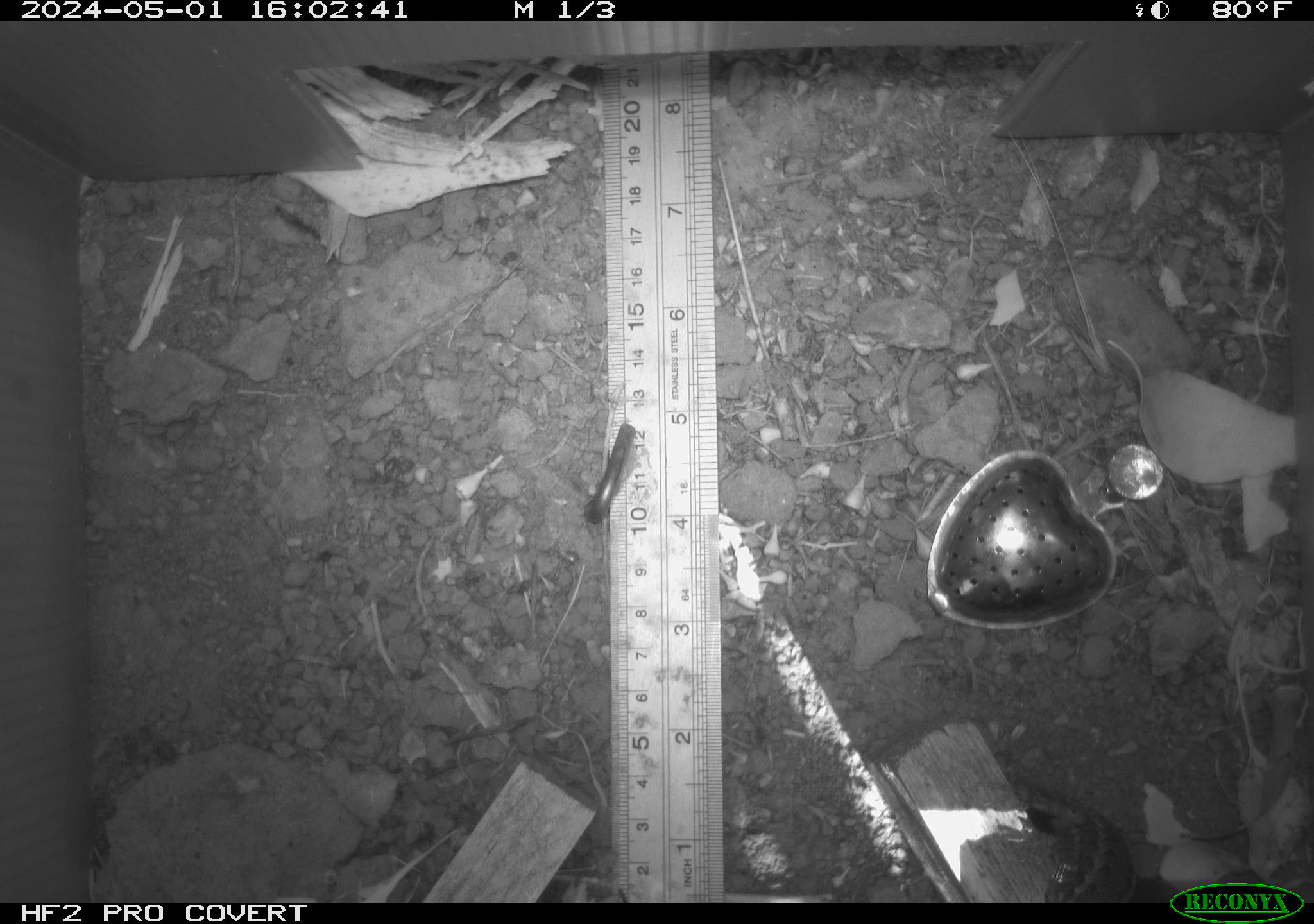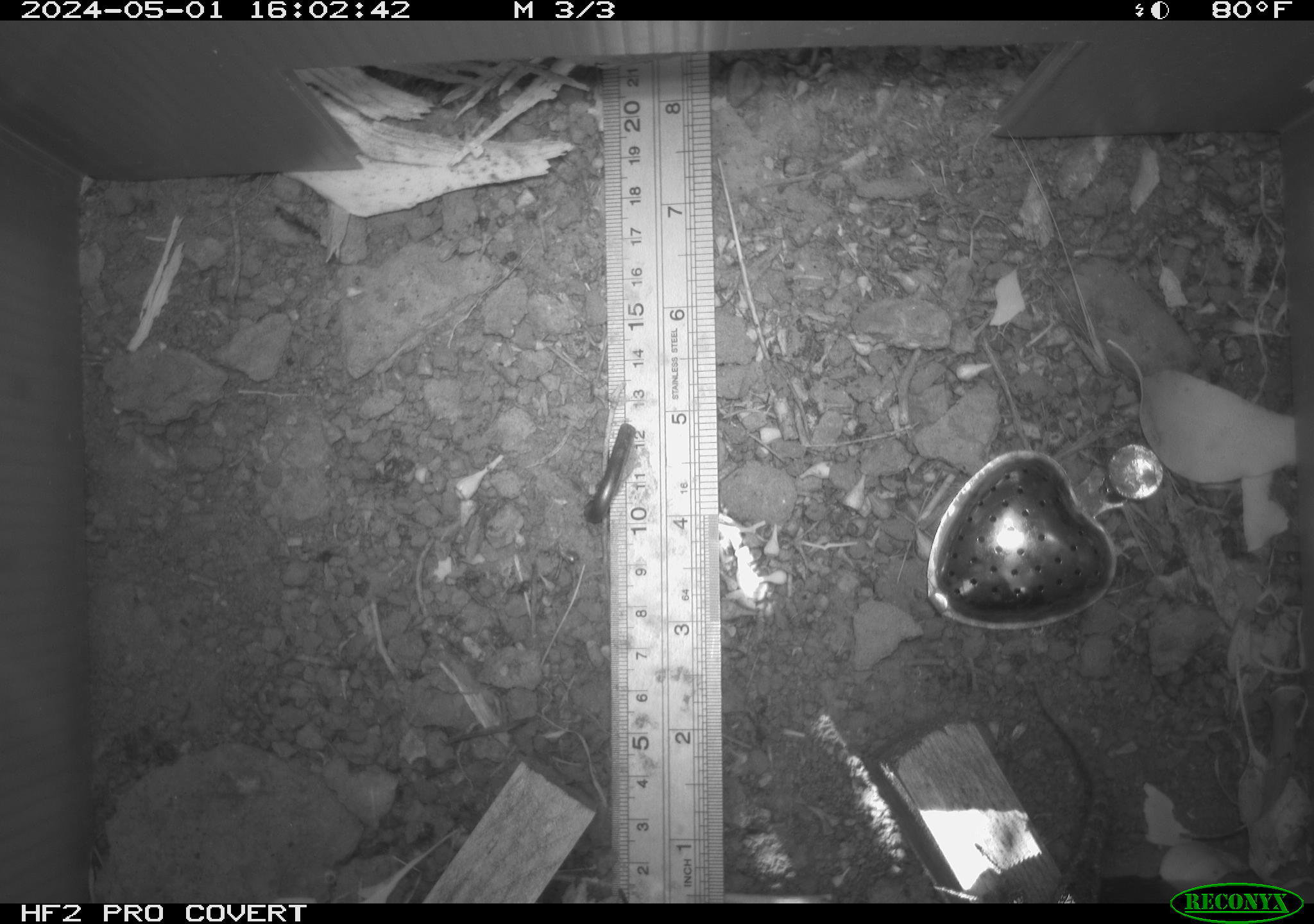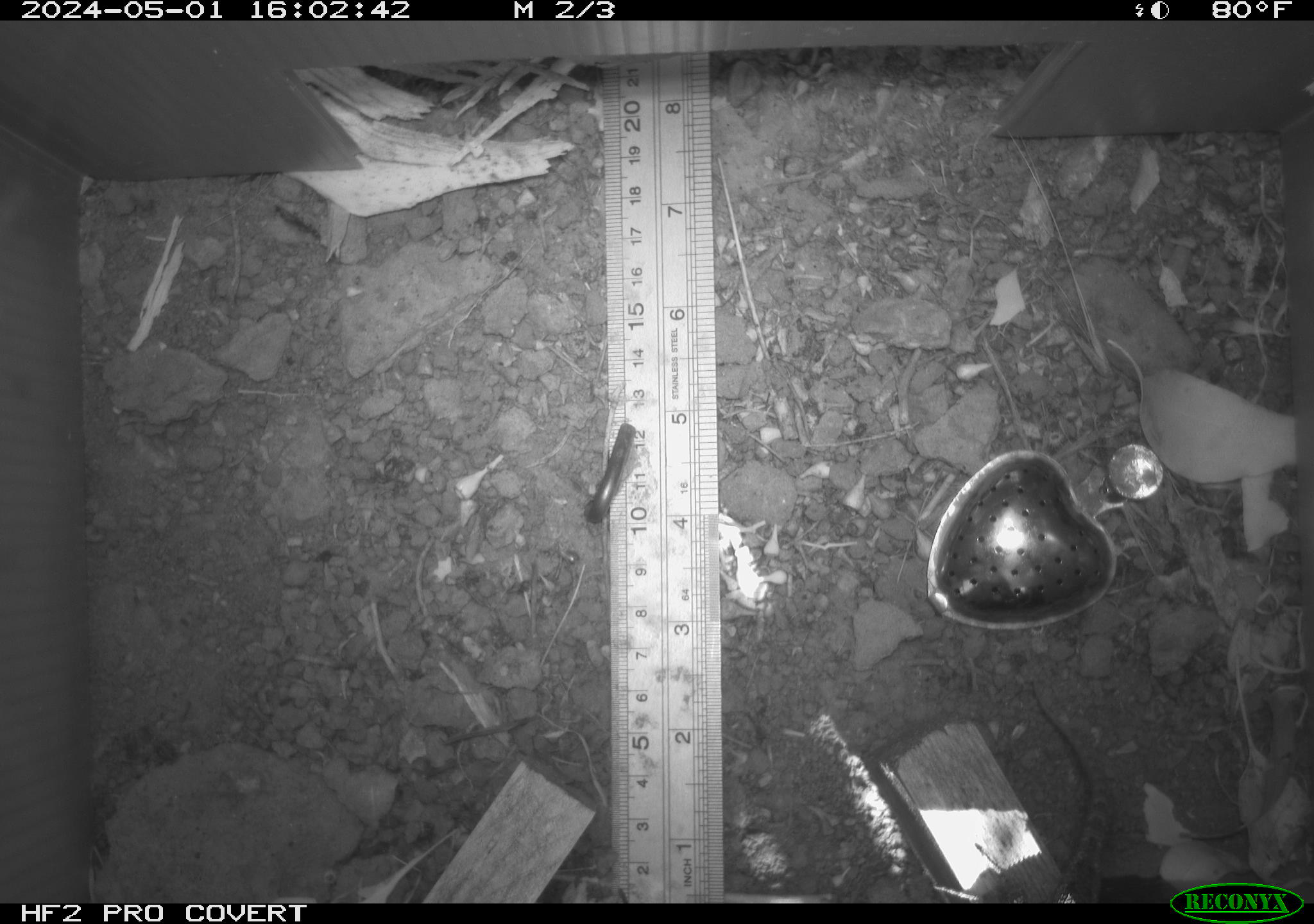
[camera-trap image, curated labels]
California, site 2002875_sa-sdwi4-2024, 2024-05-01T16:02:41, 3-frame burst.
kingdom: Animalia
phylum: Chordata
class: Reptilia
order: Squamata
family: Phrynosomatidae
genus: Sceloporus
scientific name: Sceloporus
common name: spiny lizards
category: sceloporus species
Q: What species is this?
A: Sceloporus species (spiny lizards) (Sceloporus).